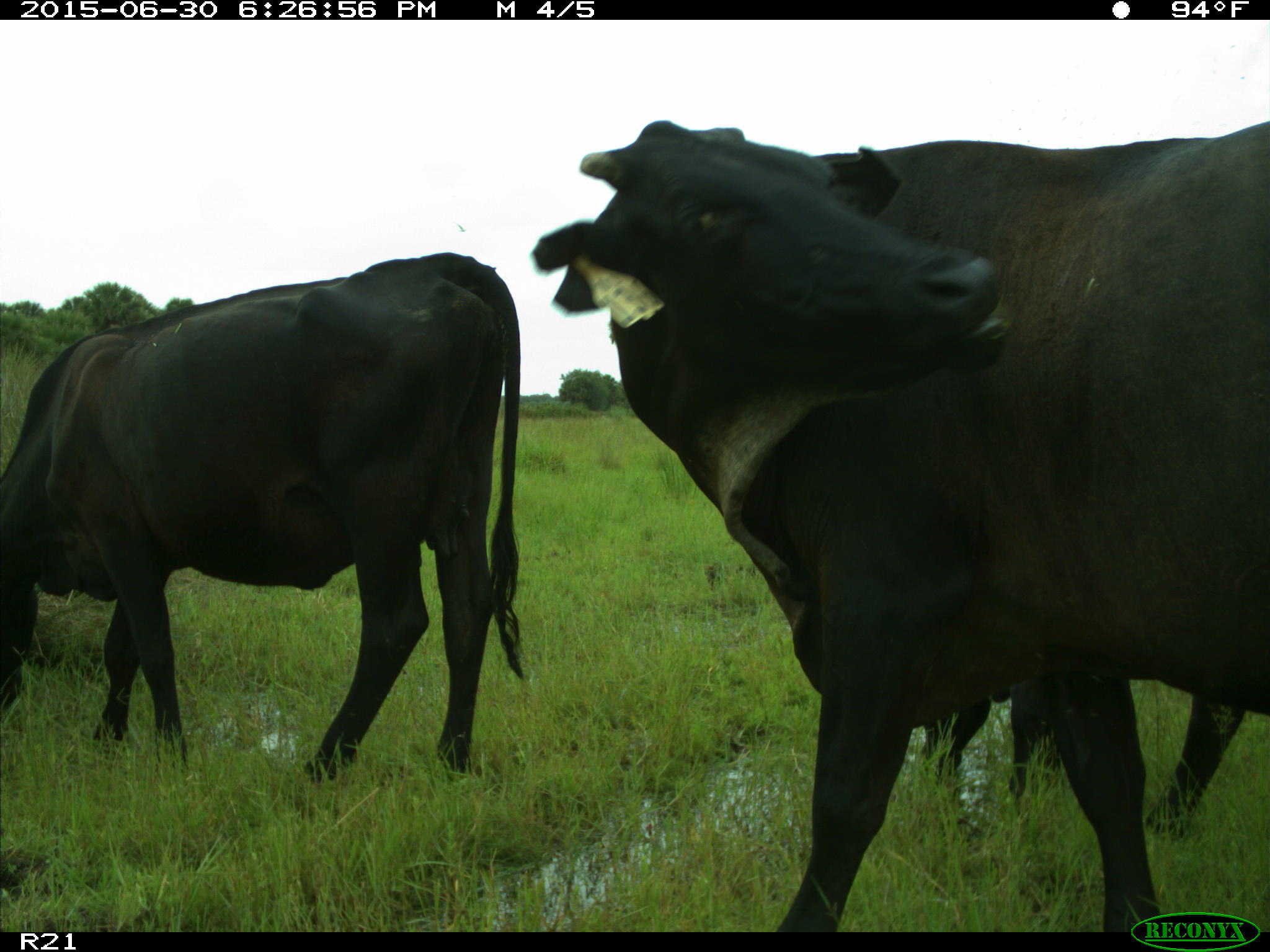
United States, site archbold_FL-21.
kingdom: Animalia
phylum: Chordata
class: Mammalia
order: Artiodactyla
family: Bovidae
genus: Bos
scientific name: Bos taurus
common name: domestic cow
Bos taurus (domestic cow).